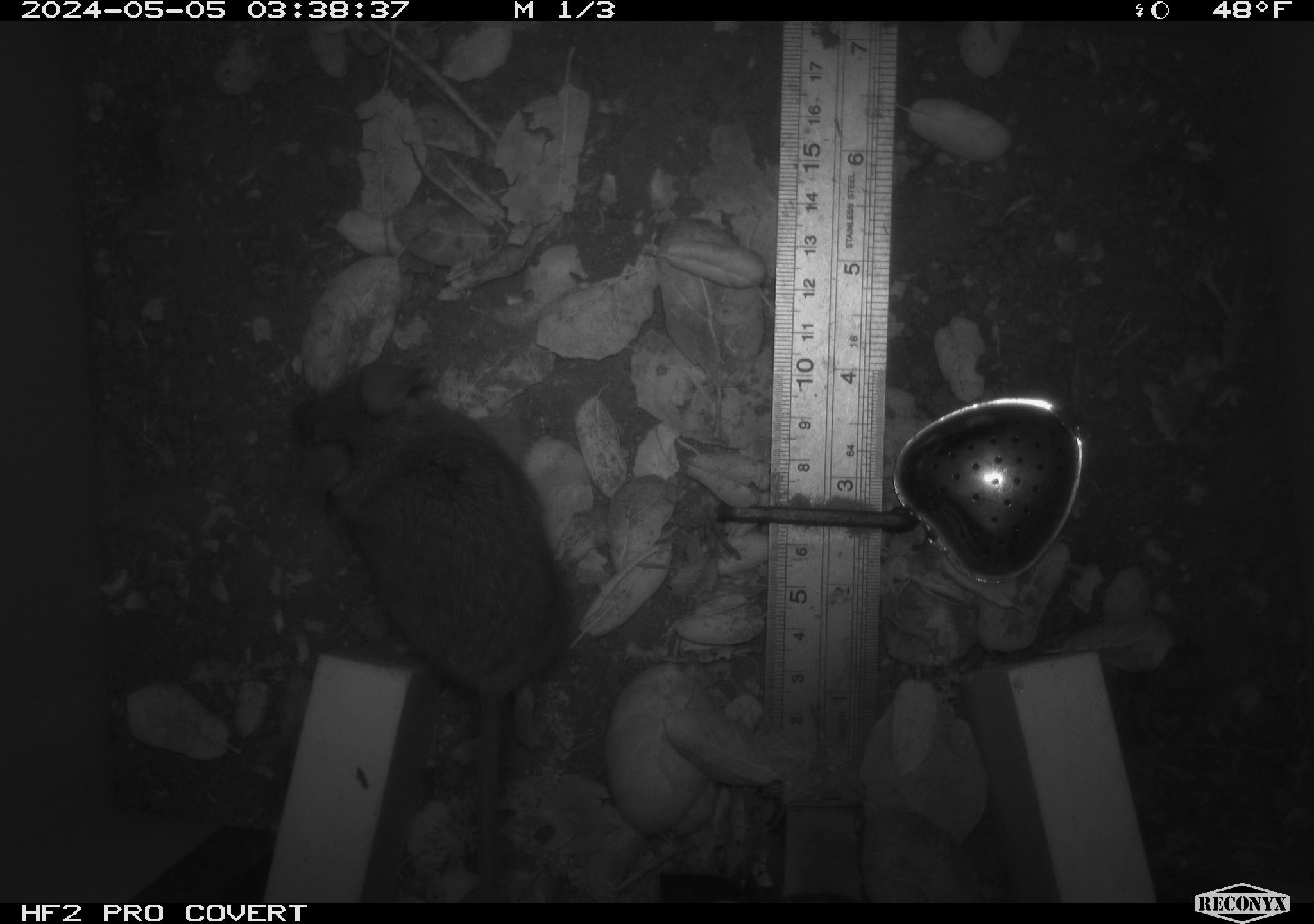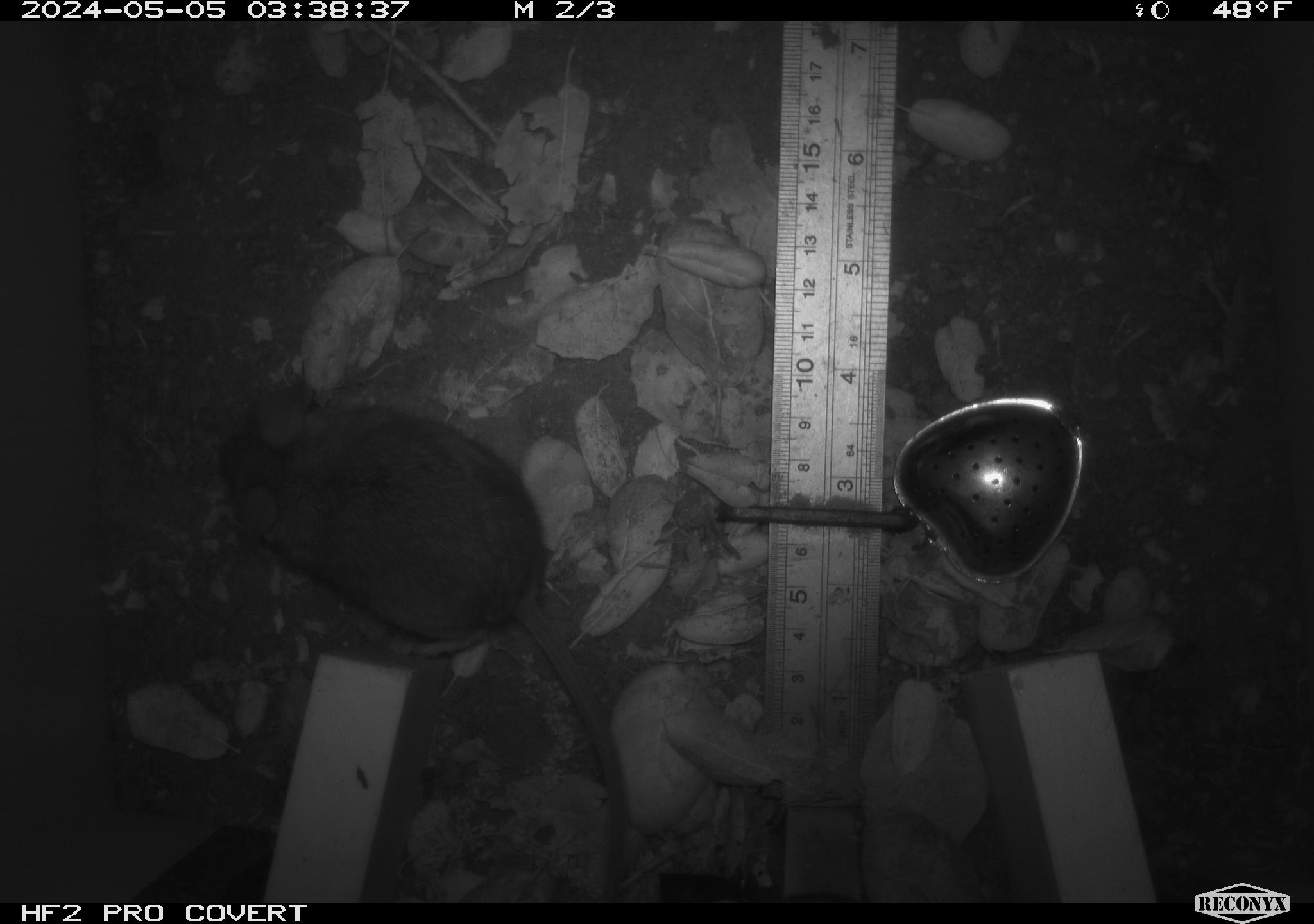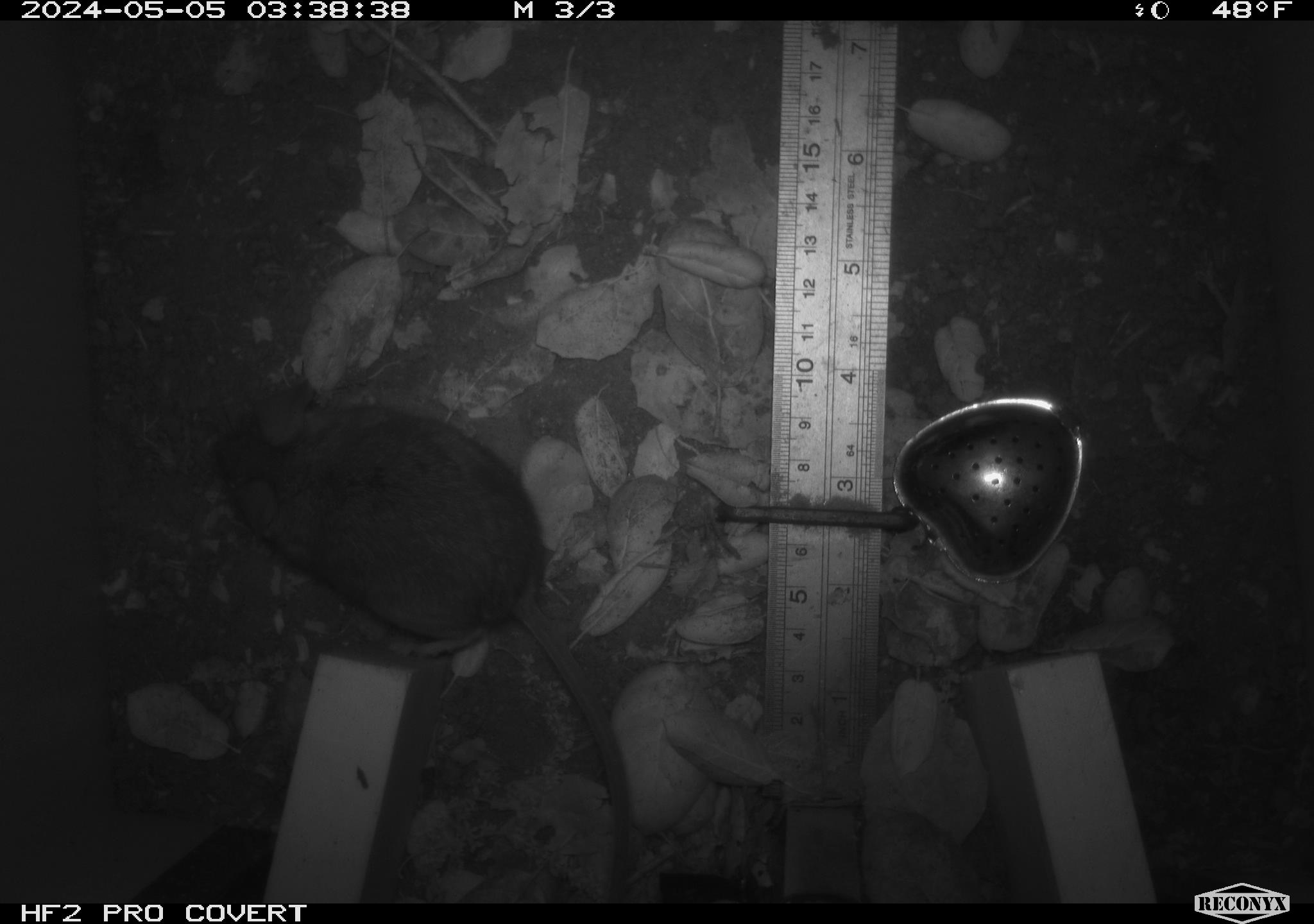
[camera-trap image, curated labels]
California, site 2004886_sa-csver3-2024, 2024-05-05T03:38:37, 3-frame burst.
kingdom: Animalia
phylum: Chordata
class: Mammalia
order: Rodentia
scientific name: Rodentia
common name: rodent